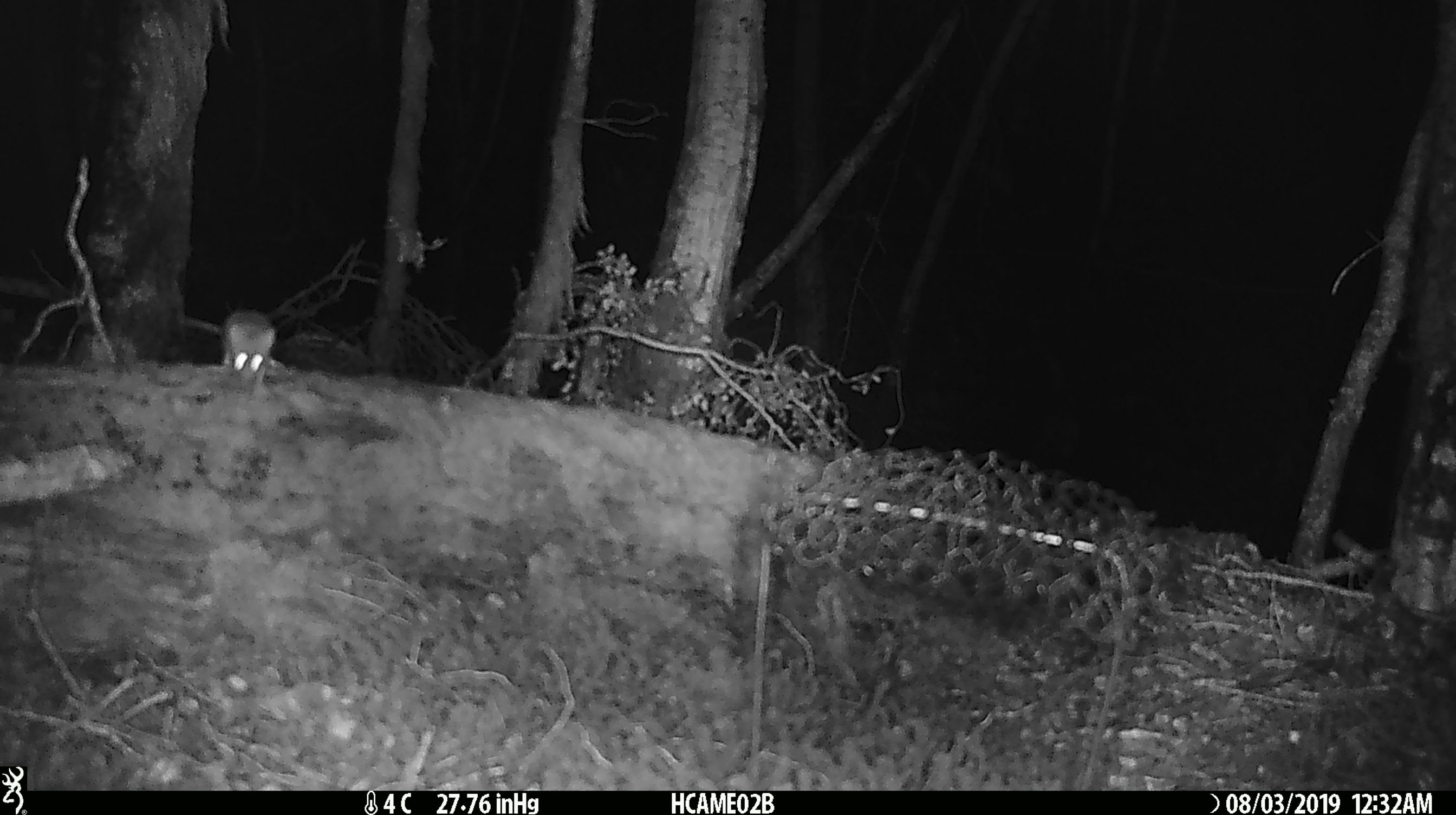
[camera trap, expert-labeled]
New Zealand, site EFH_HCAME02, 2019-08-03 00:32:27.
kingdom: Animalia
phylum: Chordata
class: Mammalia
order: Rodentia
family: Muridae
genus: Mus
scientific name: Mus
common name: mouse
Mouse (Mus).